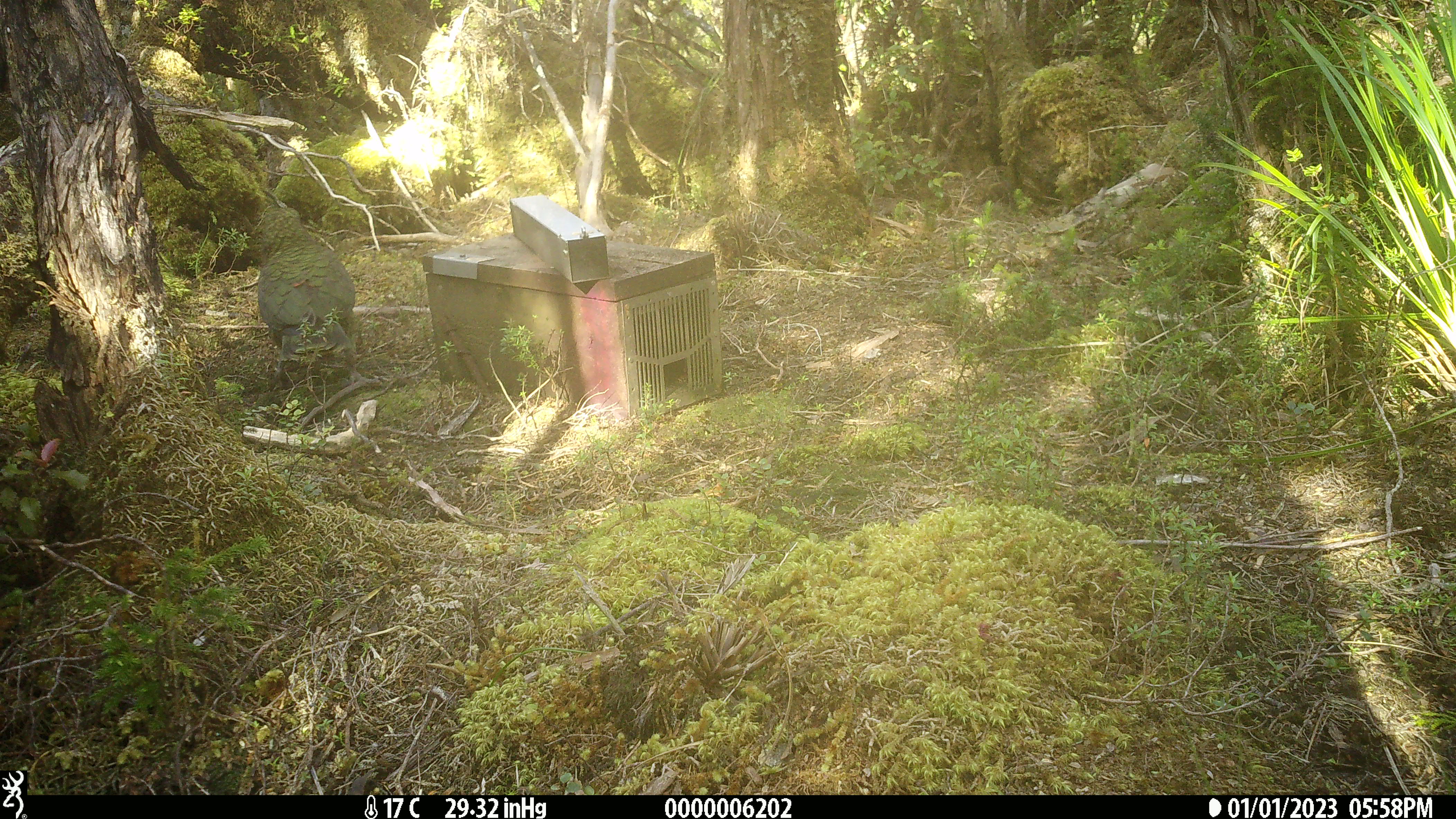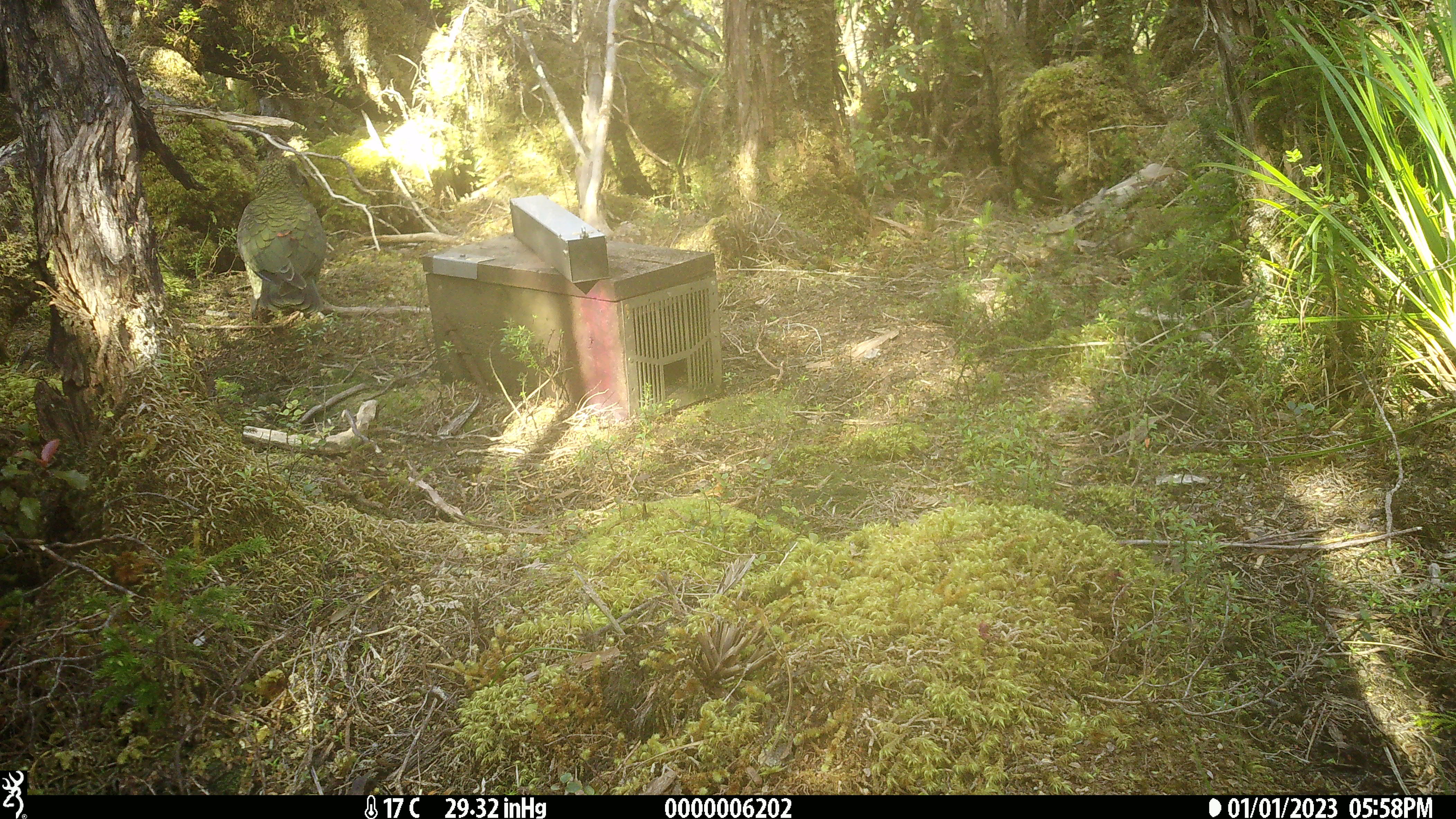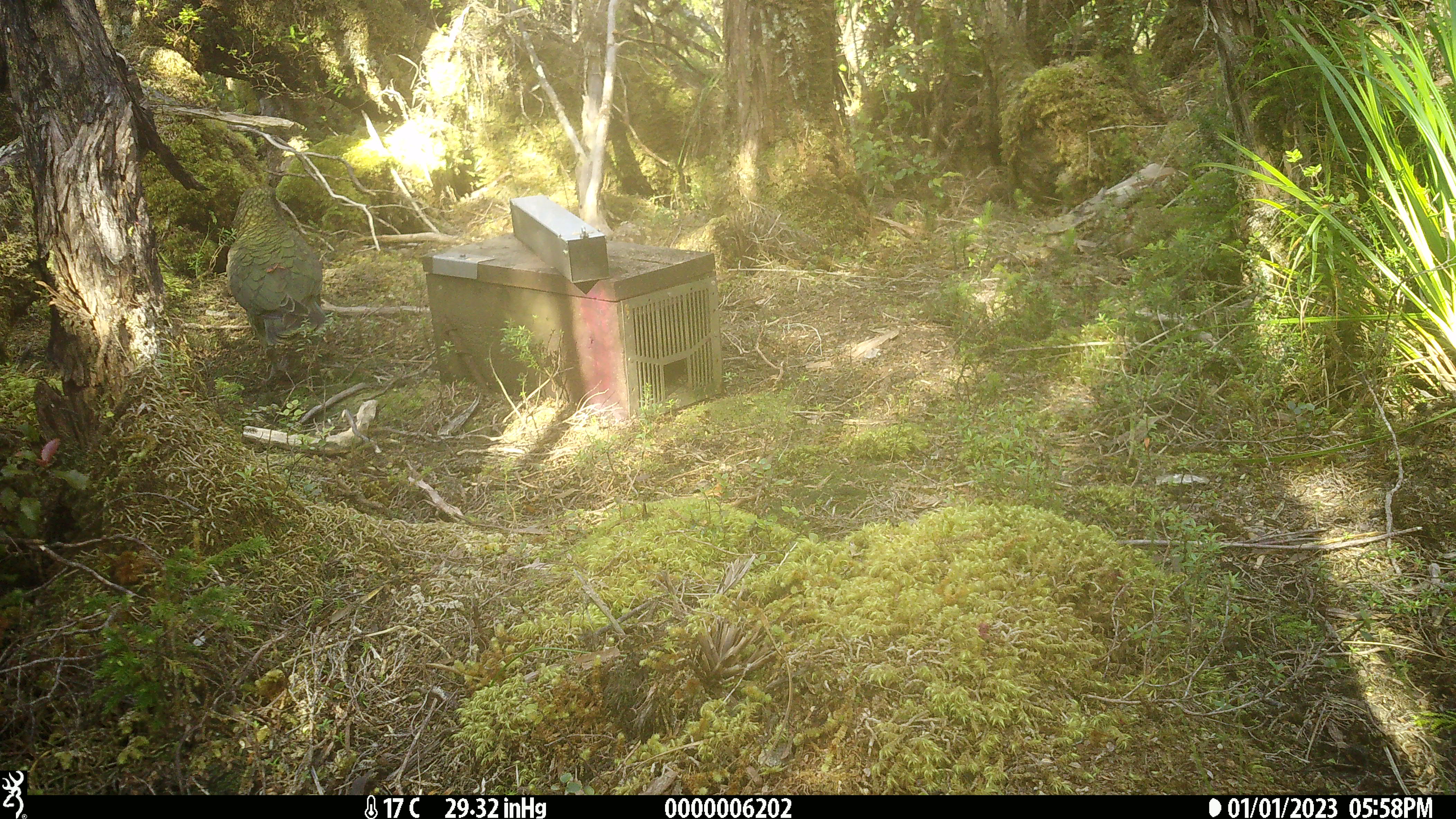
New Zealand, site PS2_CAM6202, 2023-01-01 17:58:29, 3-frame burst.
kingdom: Animalia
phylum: Chordata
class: Aves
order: Psittaciformes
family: Strigopidae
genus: Nestor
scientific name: Nestor notabilis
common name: kea